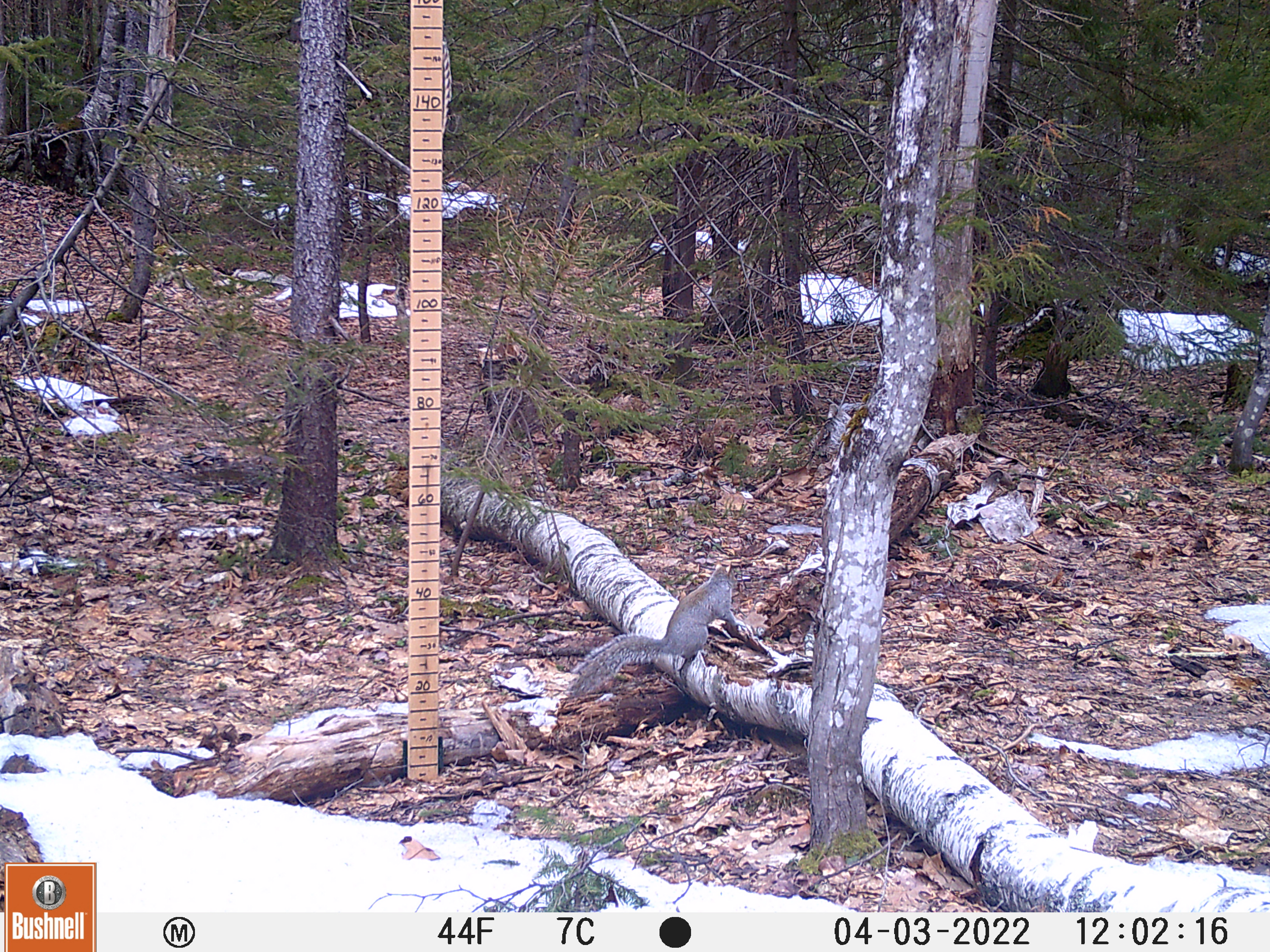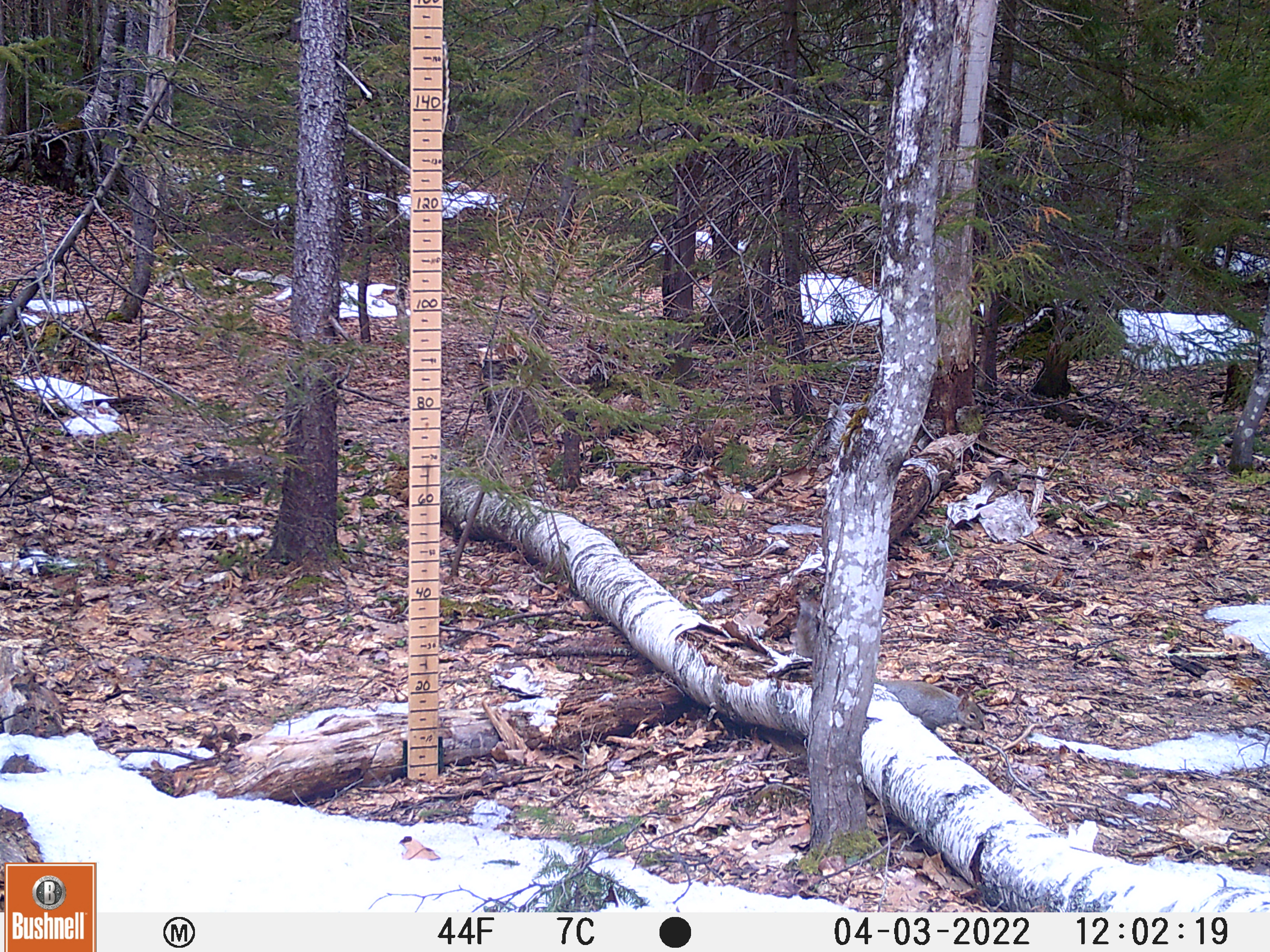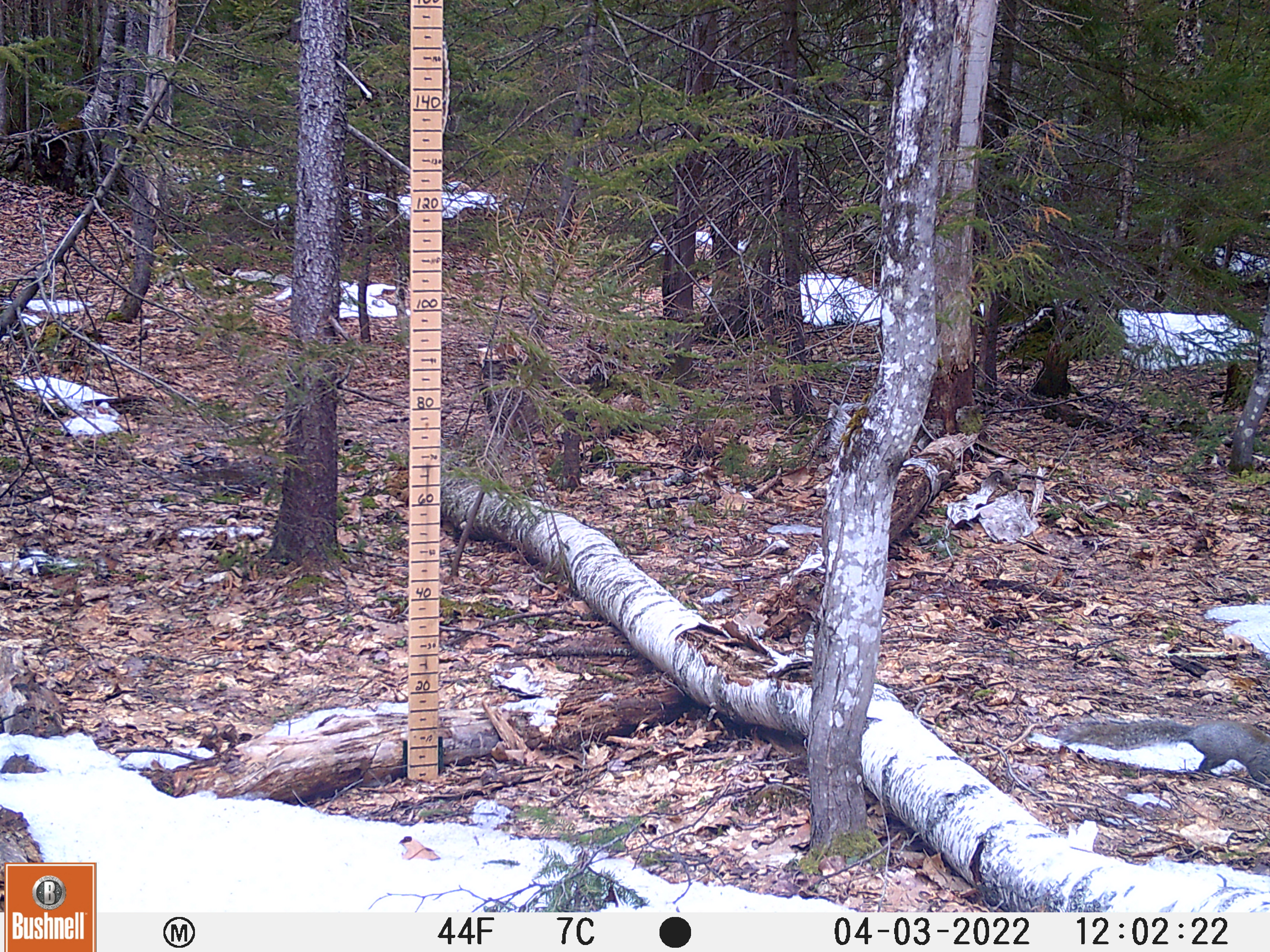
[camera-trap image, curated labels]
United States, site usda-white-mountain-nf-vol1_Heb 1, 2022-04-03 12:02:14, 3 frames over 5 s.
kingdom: Animalia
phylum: Chordata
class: Mammalia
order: Rodentia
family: Sciuridae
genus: Sciurus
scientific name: Sciurus carolinensis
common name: gray squirrel